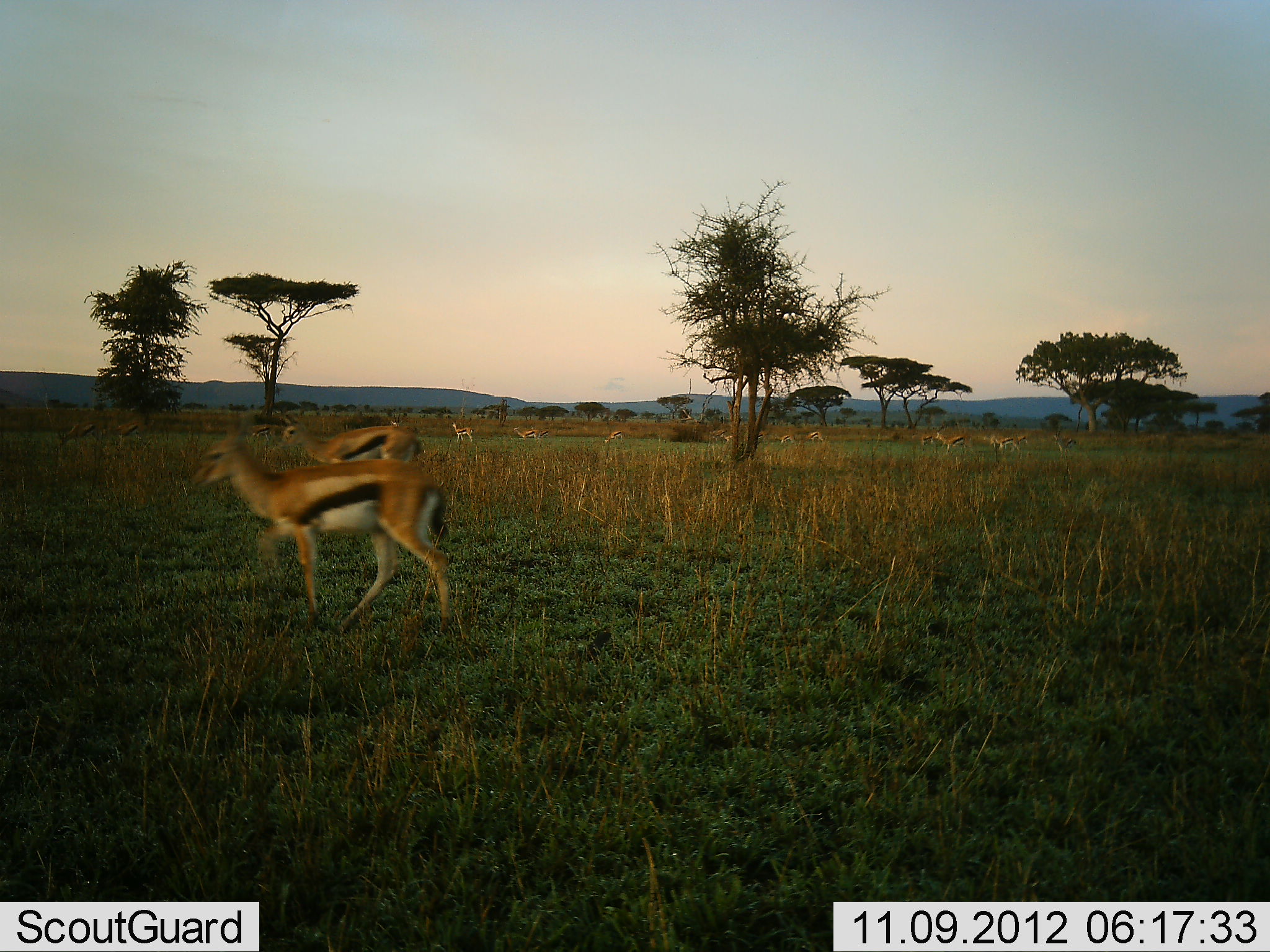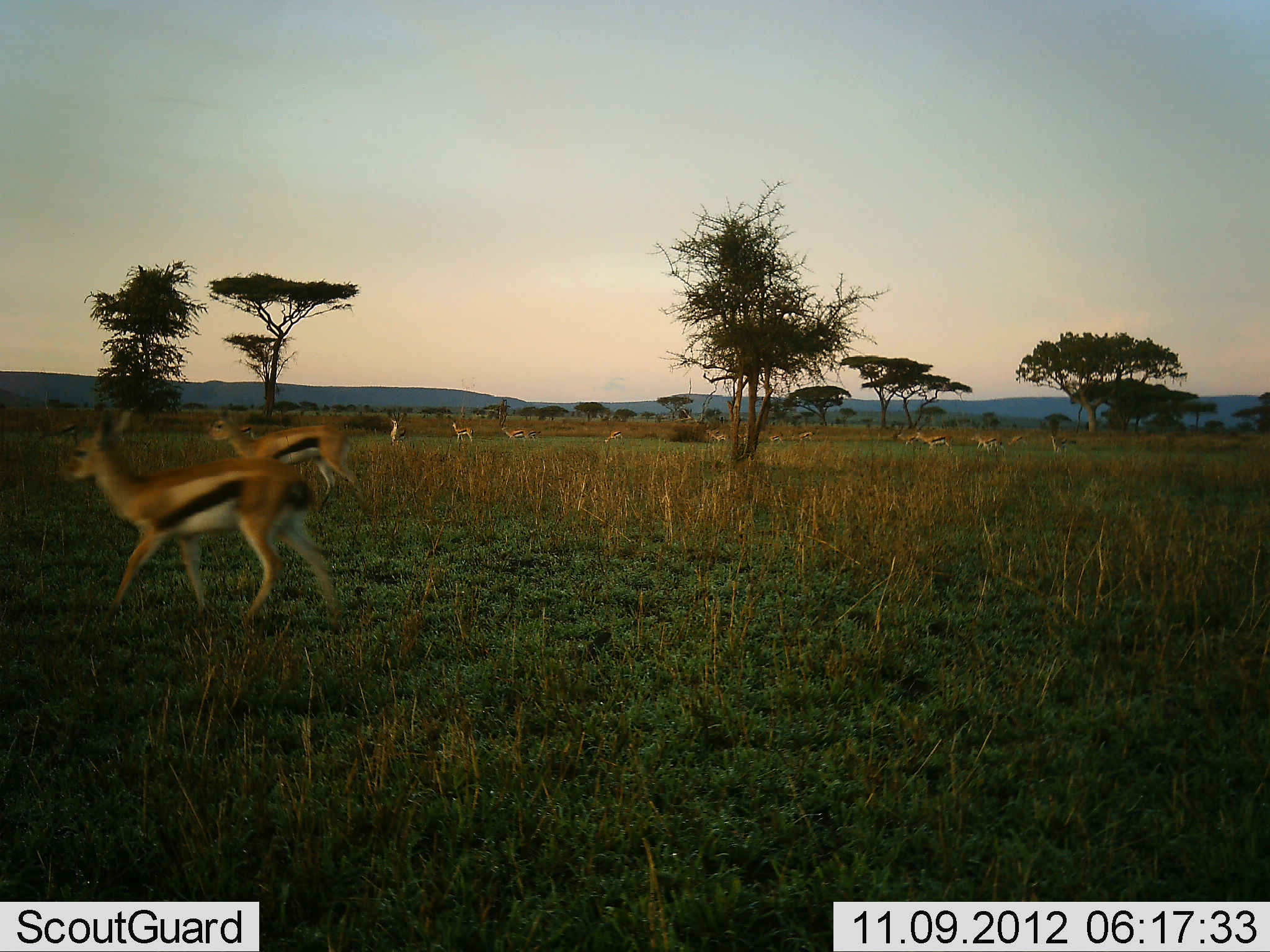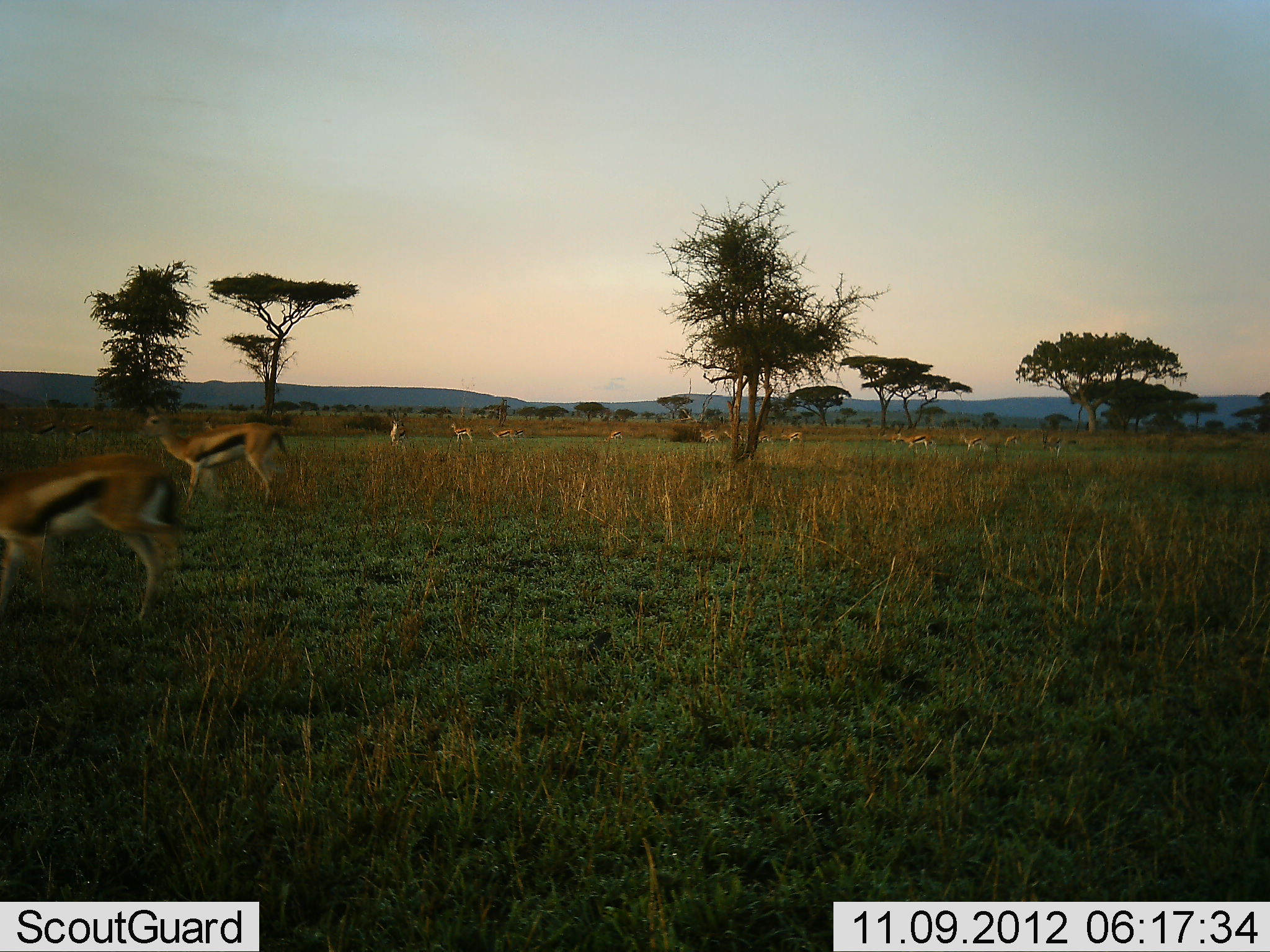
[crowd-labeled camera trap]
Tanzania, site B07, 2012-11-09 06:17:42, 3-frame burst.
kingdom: Animalia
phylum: Chordata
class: Mammalia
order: Artiodactyla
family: Bovidae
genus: Eudorcas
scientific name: Eudorcas thomsonii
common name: thomson's gazelle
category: gazellethomsons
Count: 11-50.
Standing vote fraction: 30%.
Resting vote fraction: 0%.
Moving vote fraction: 90%.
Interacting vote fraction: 0%.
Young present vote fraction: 0%.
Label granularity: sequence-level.